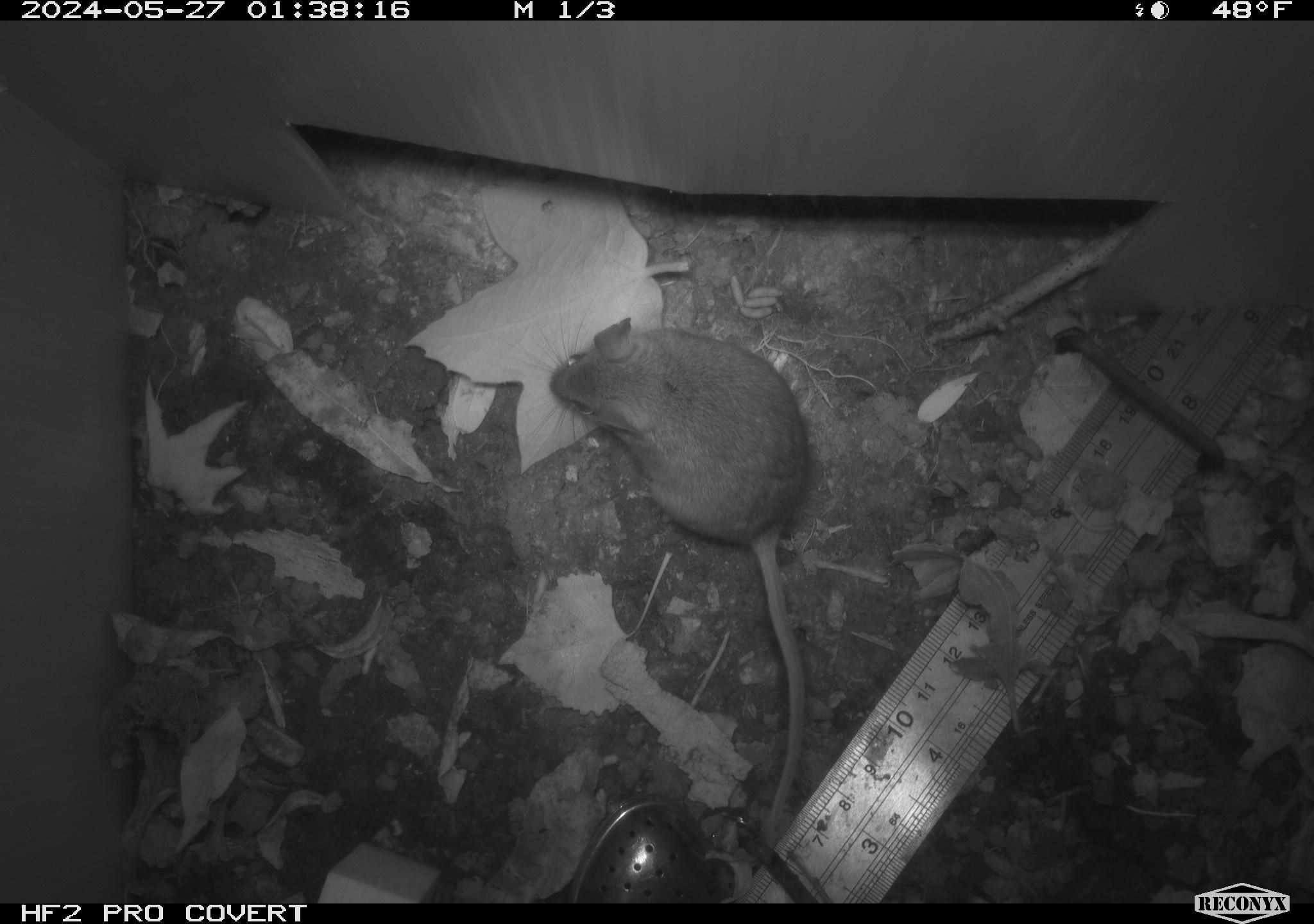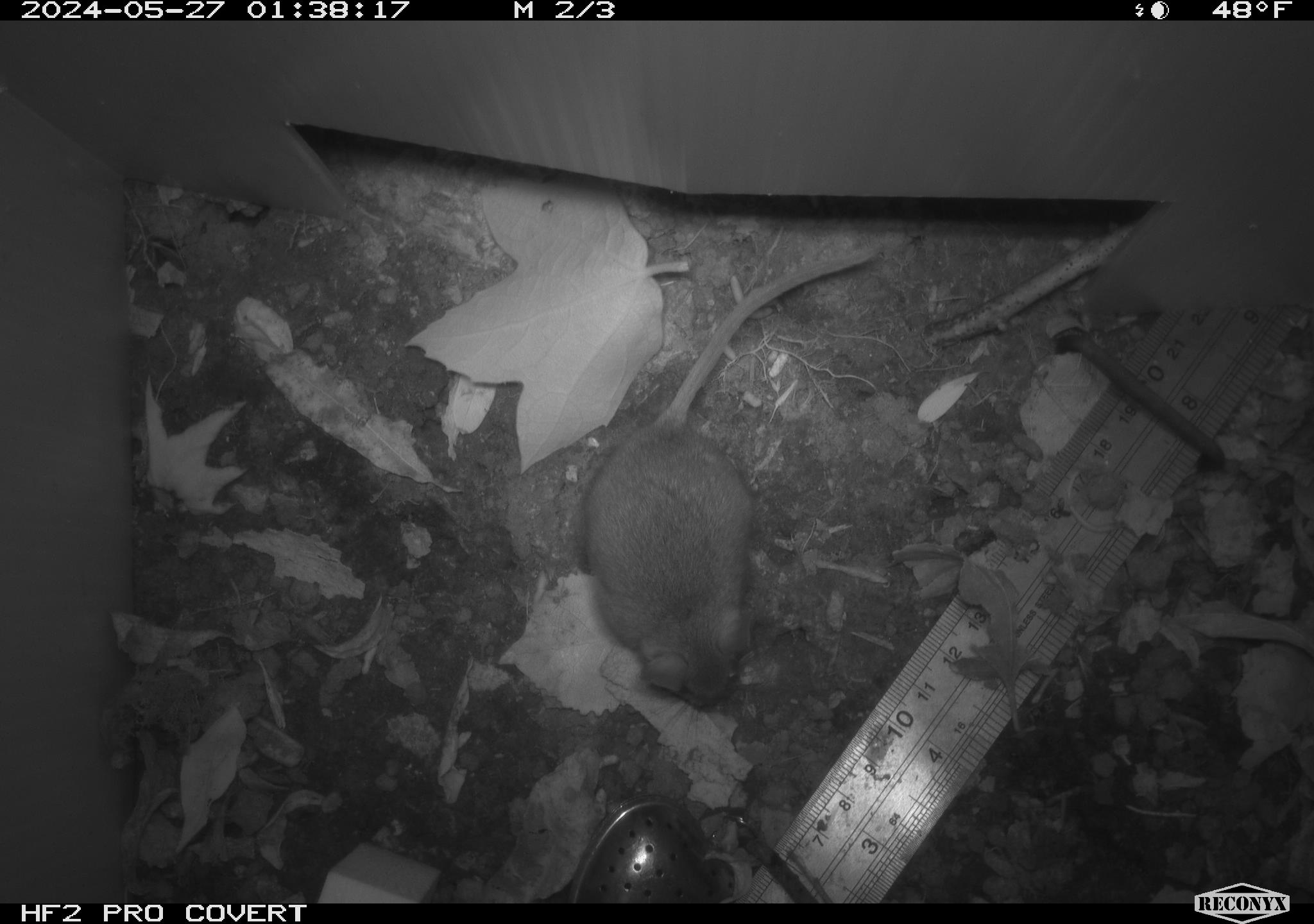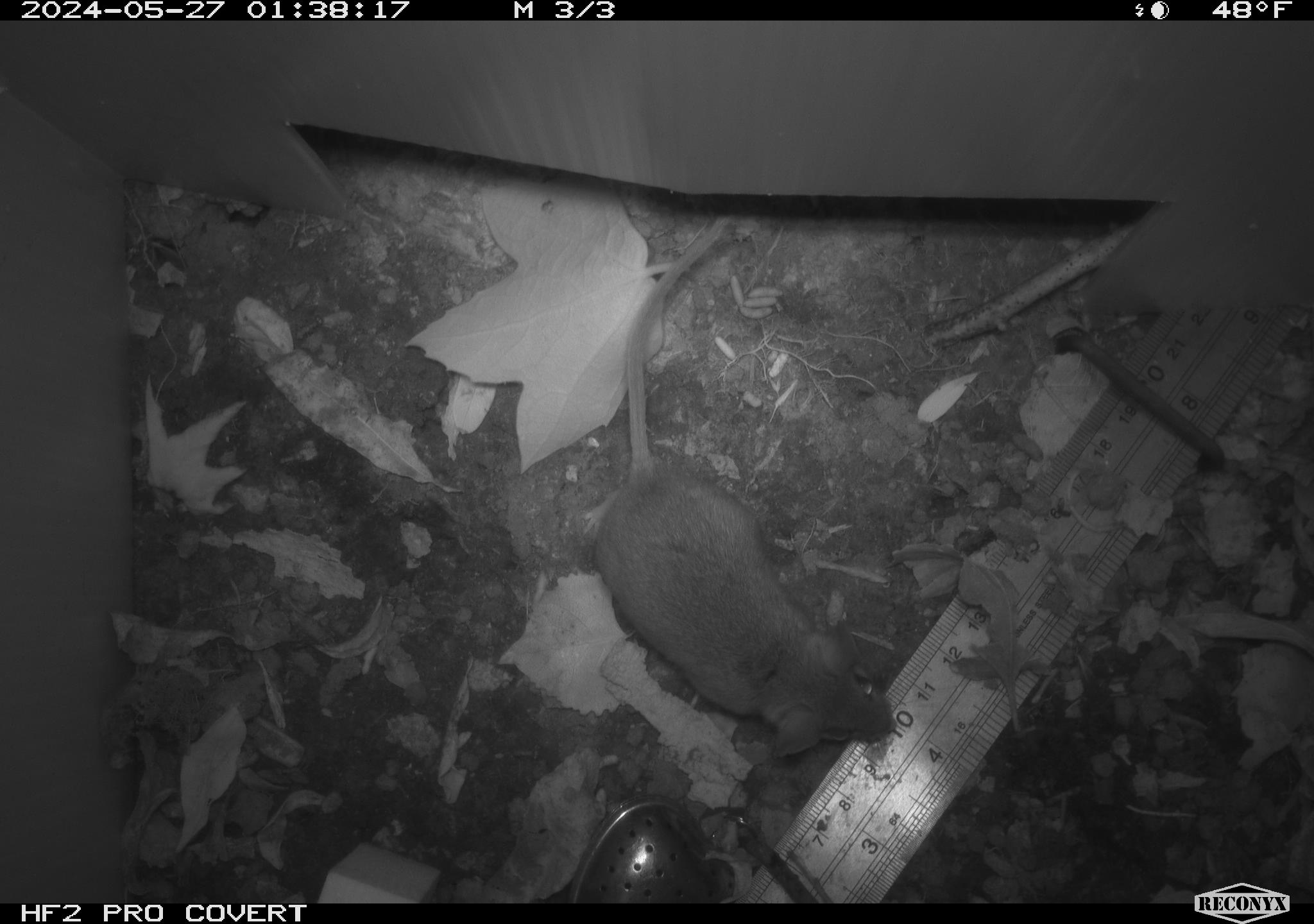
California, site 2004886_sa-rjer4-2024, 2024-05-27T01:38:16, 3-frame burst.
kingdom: Animalia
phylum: Chordata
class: Mammalia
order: Rodentia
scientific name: Rodentia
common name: mouse species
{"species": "mouse species (Rodentia)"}